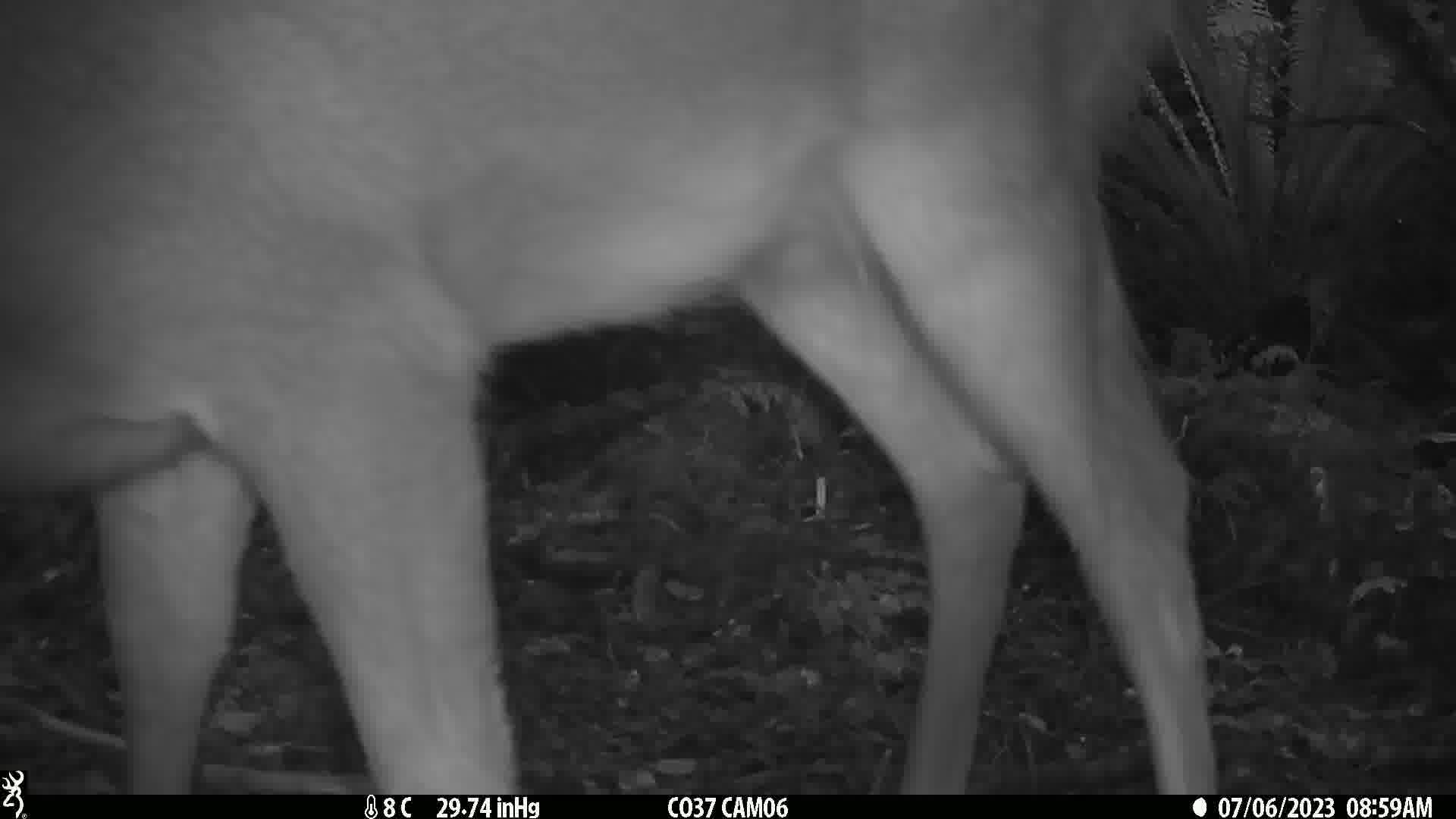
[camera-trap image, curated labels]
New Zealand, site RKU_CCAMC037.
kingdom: Animalia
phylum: Chordata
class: Mammalia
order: Artiodactyla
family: Cervidae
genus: Odocoileus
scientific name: Odocoileus virginianus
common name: white-tailed deer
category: white tailed deer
White tailed deer (white-tailed deer) (Odocoileus virginianus).